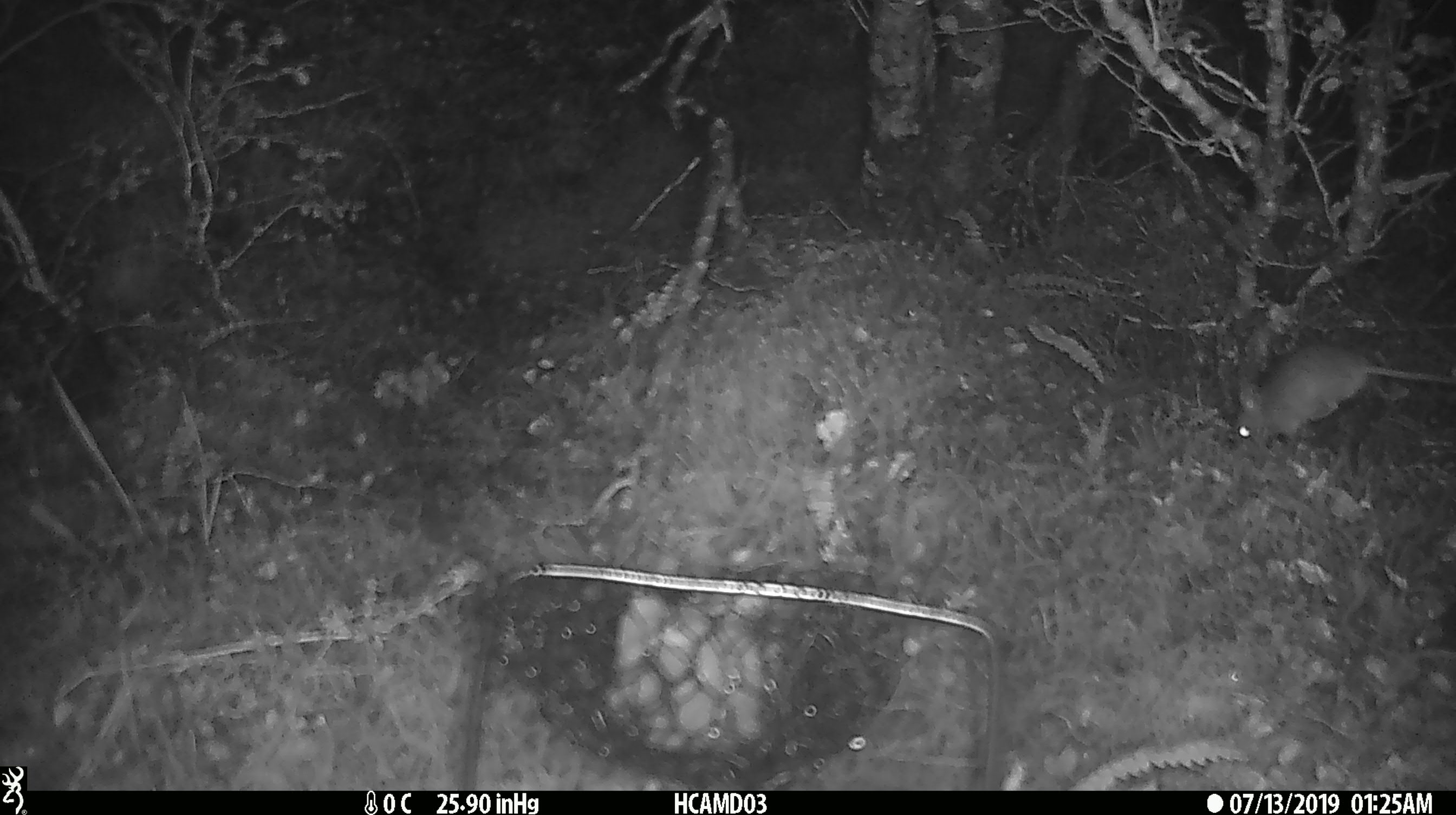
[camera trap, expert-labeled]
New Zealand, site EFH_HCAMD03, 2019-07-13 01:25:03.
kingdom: Animalia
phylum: Chordata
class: Mammalia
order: Rodentia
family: Muridae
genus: Mus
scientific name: Mus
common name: mouse